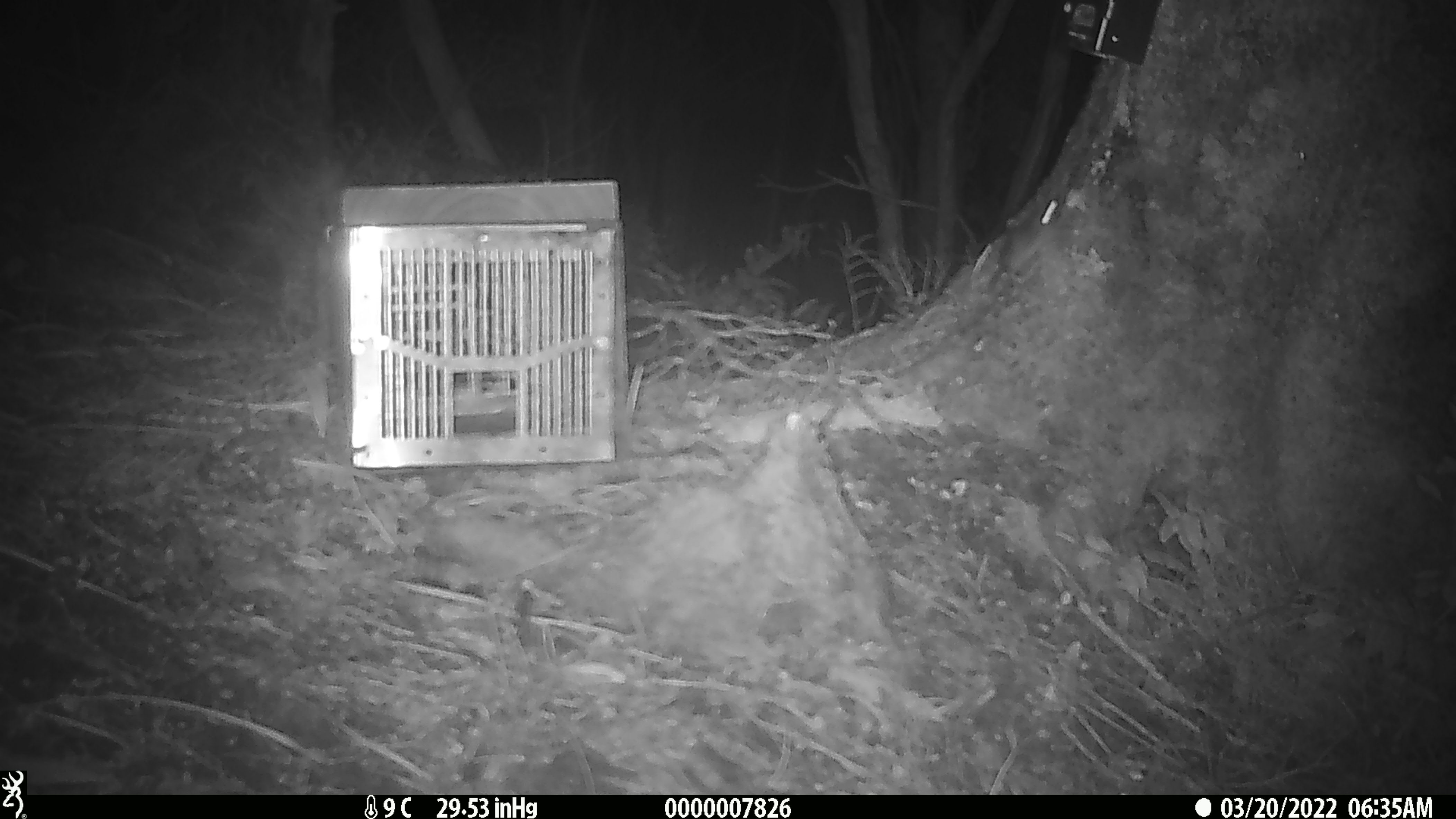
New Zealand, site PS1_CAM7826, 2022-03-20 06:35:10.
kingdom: Animalia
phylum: Chordata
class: Mammalia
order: Rodentia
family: Muridae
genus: Mus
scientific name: Mus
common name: mouse